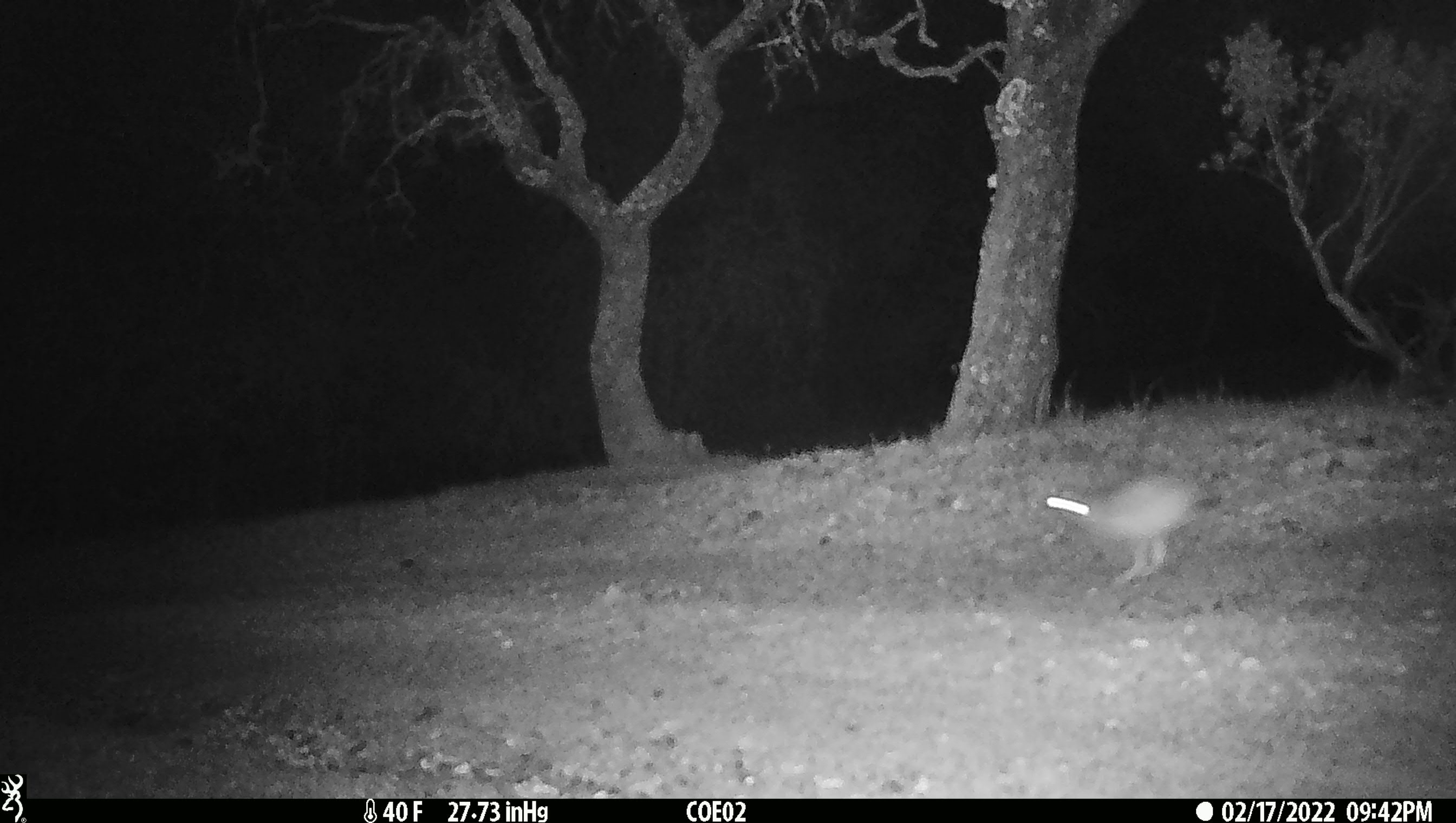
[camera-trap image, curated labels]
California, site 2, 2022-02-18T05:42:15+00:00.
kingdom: Animalia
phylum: Chordata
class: Mammalia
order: Lagomorpha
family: Leporidae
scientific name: Leporidae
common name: rabbit